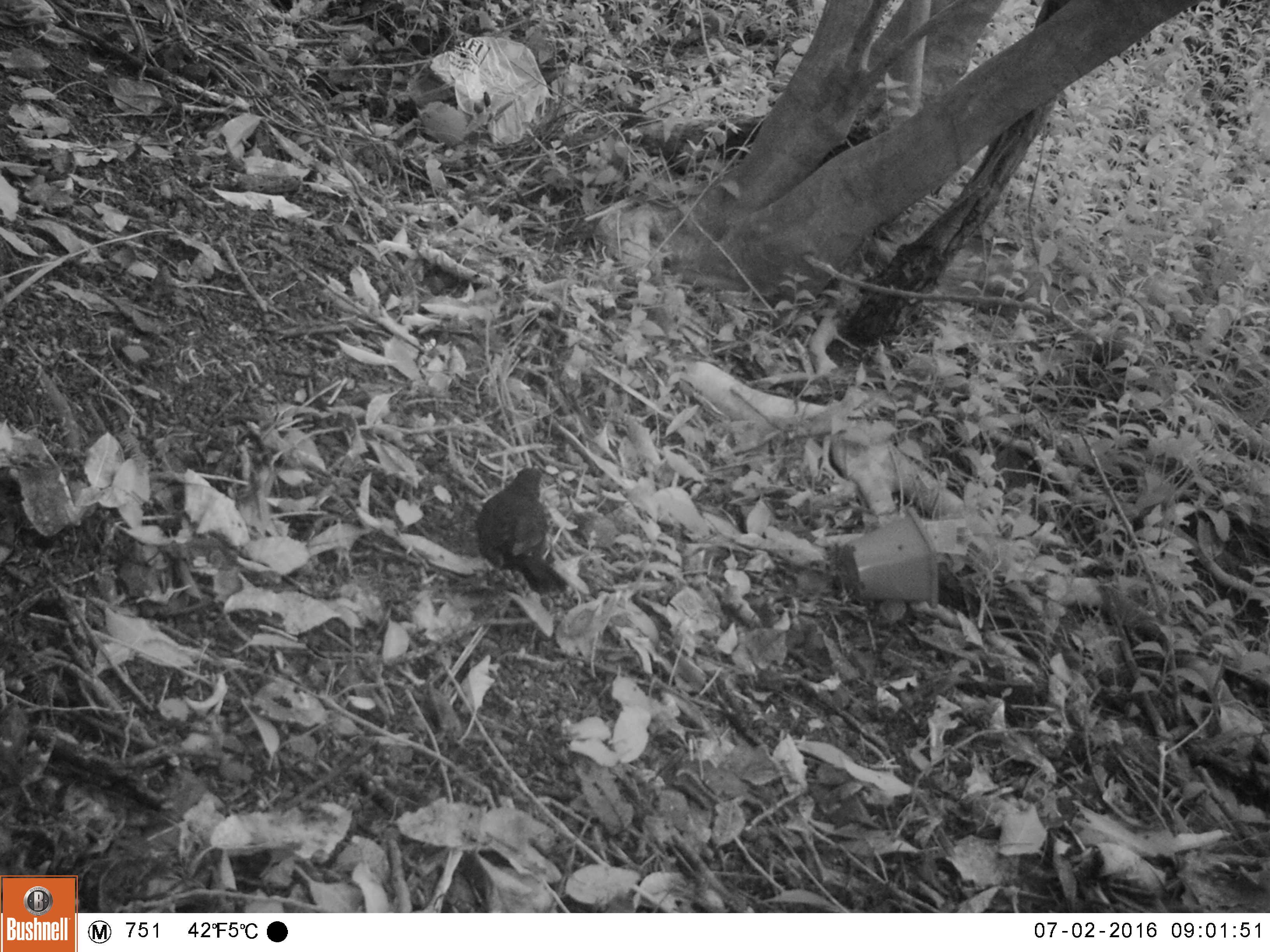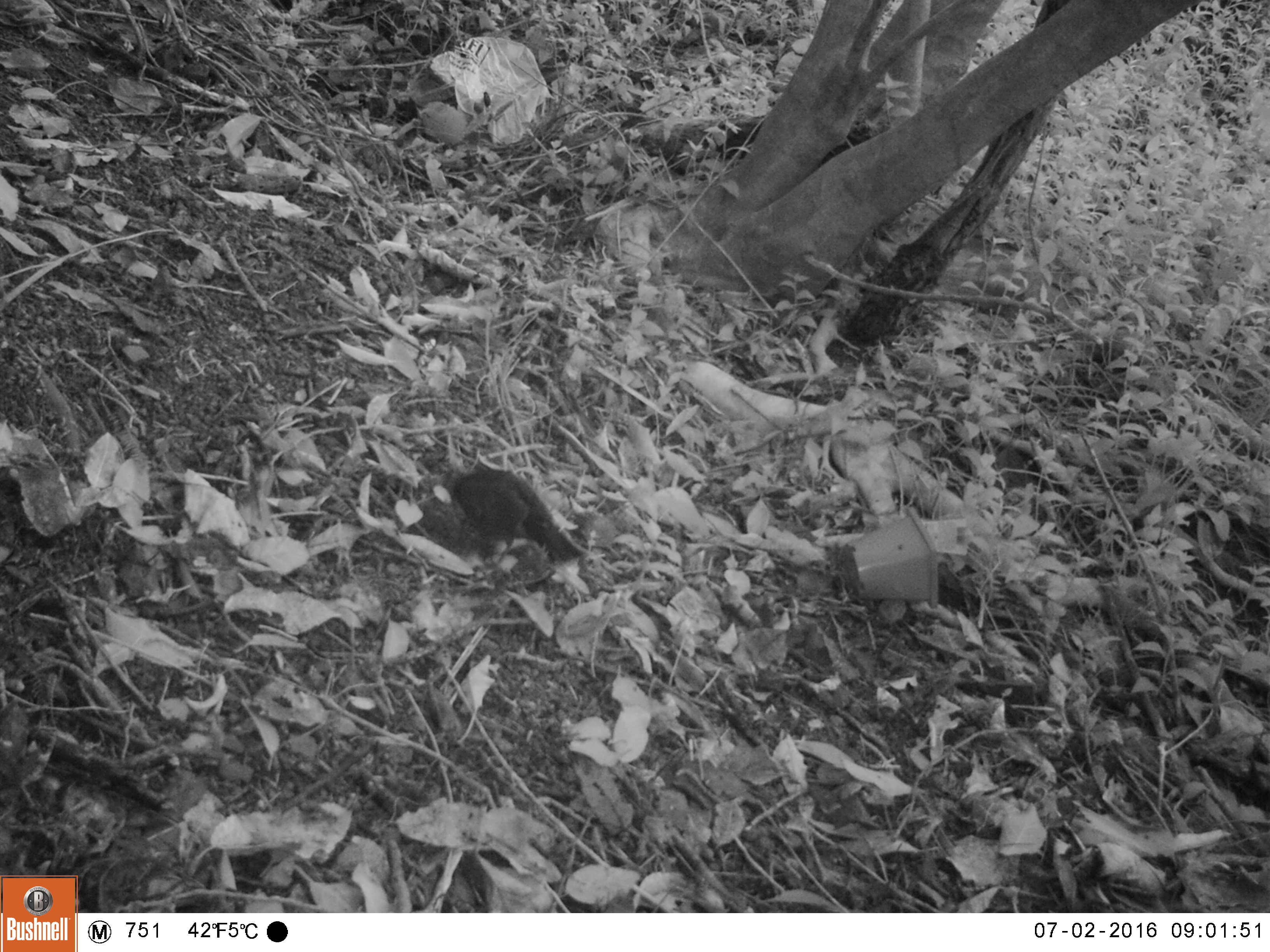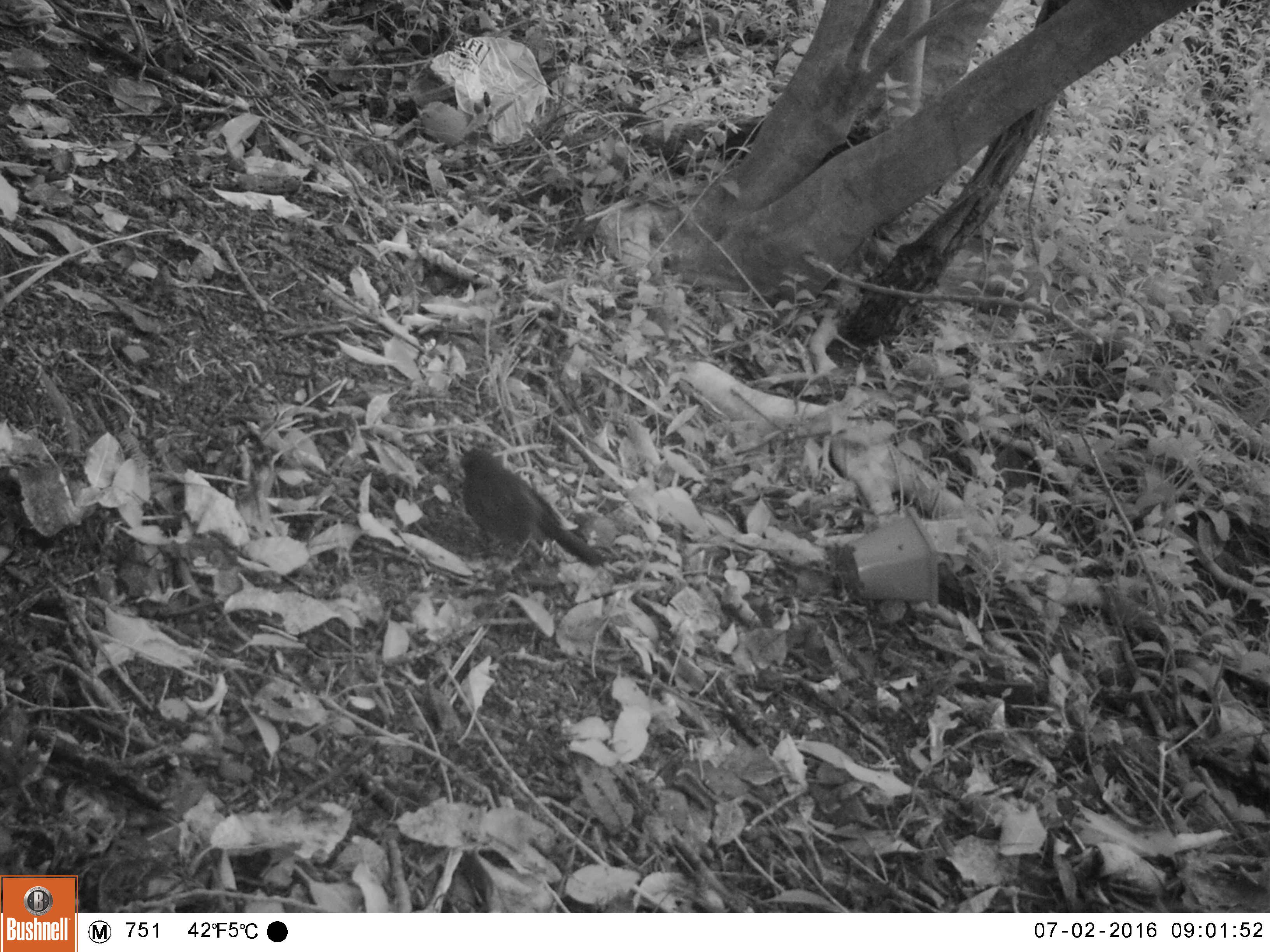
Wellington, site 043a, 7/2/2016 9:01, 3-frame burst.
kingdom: Animalia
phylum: Chordata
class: Aves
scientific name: Aves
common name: bird